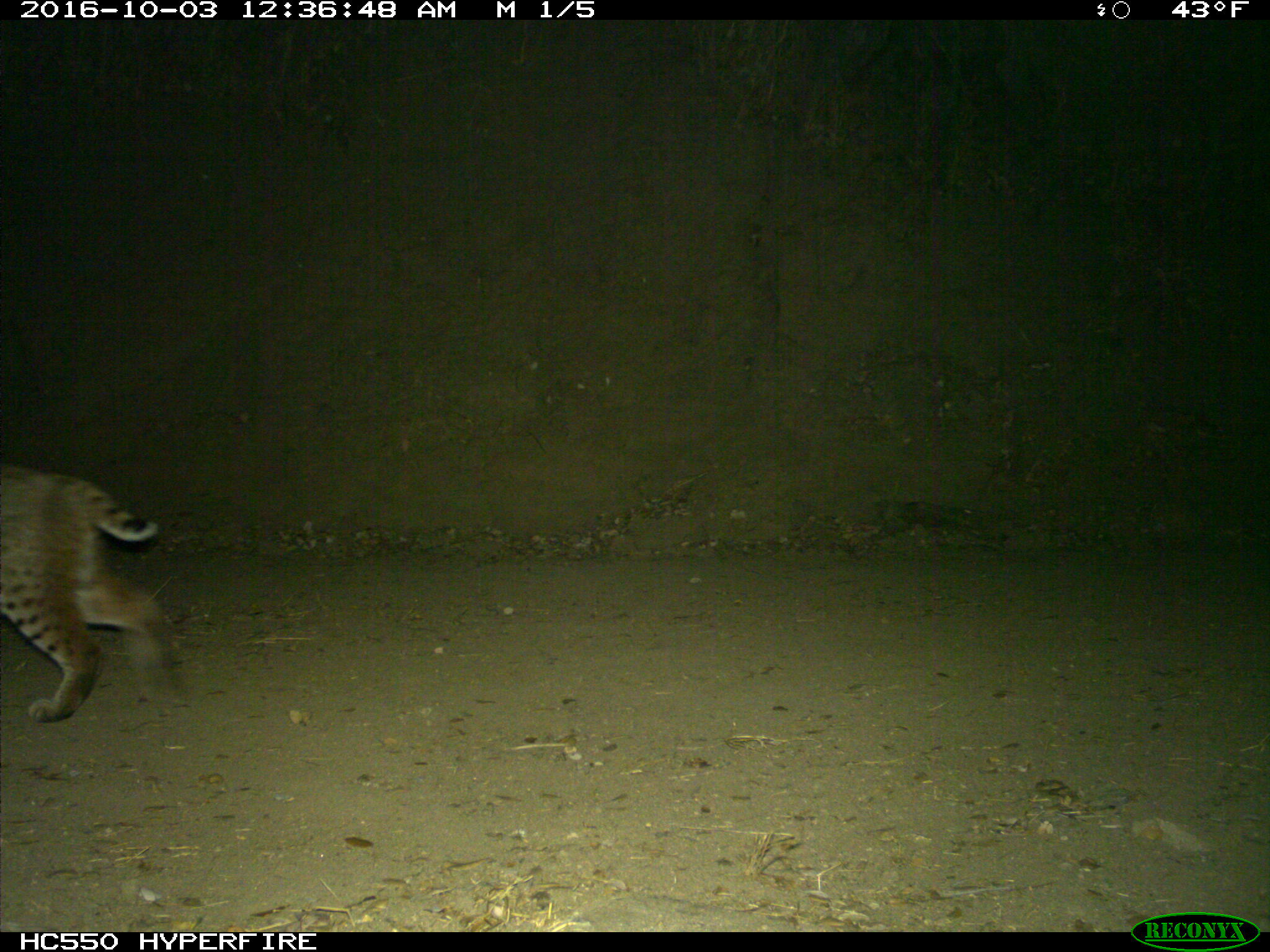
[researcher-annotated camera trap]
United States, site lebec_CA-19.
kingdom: Animalia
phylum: Chordata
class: Mammalia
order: Carnivora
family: Felidae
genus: Lynx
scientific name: Lynx rufus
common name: bobcat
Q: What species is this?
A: Lynx rufus (bobcat).